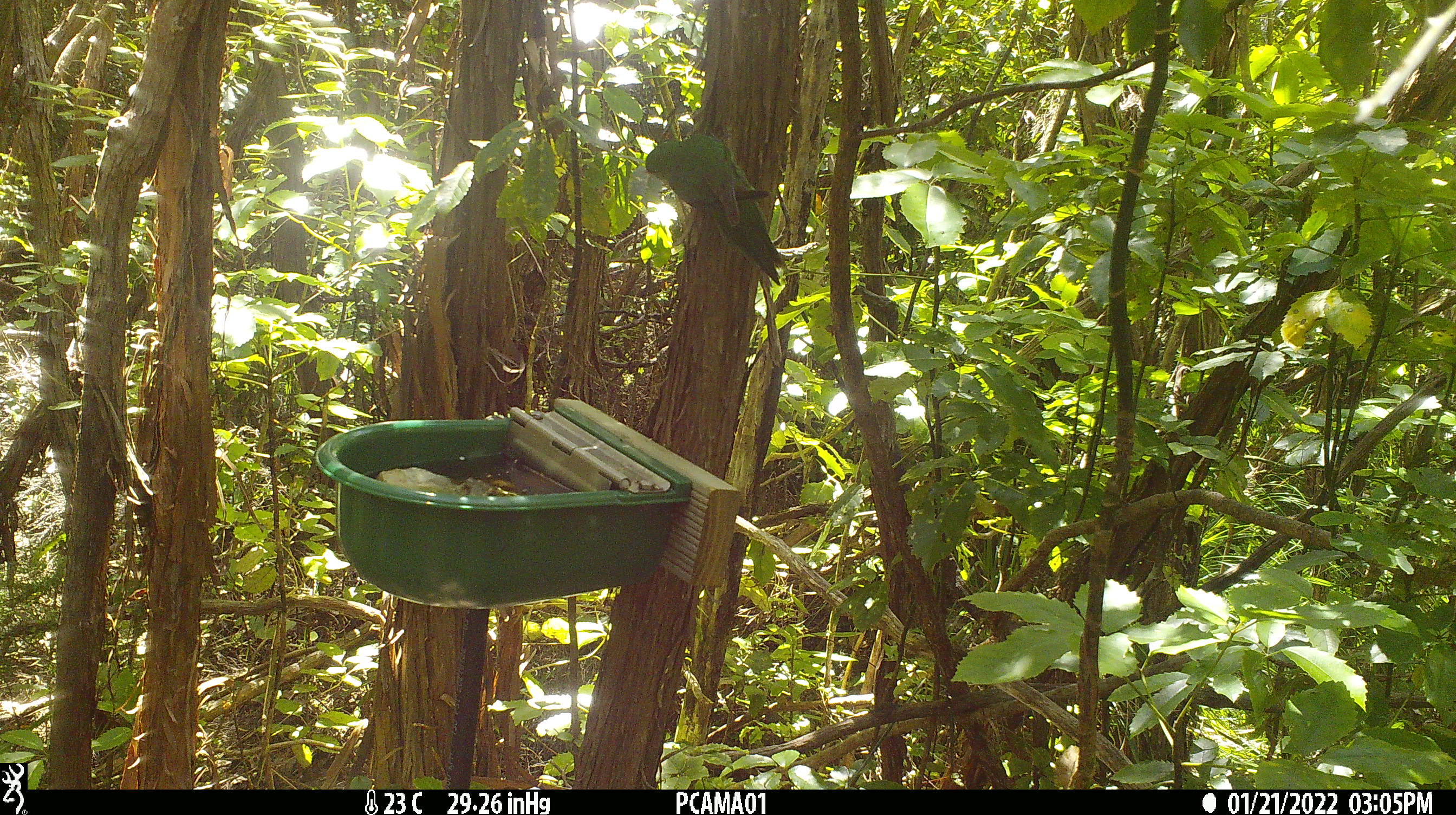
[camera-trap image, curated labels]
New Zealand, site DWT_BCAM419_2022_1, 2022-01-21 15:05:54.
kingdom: Animalia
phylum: Chordata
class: Aves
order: Psittaciformes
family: Psittaculidae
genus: Cyanoramphus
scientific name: Cyanoramphus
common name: parakeet